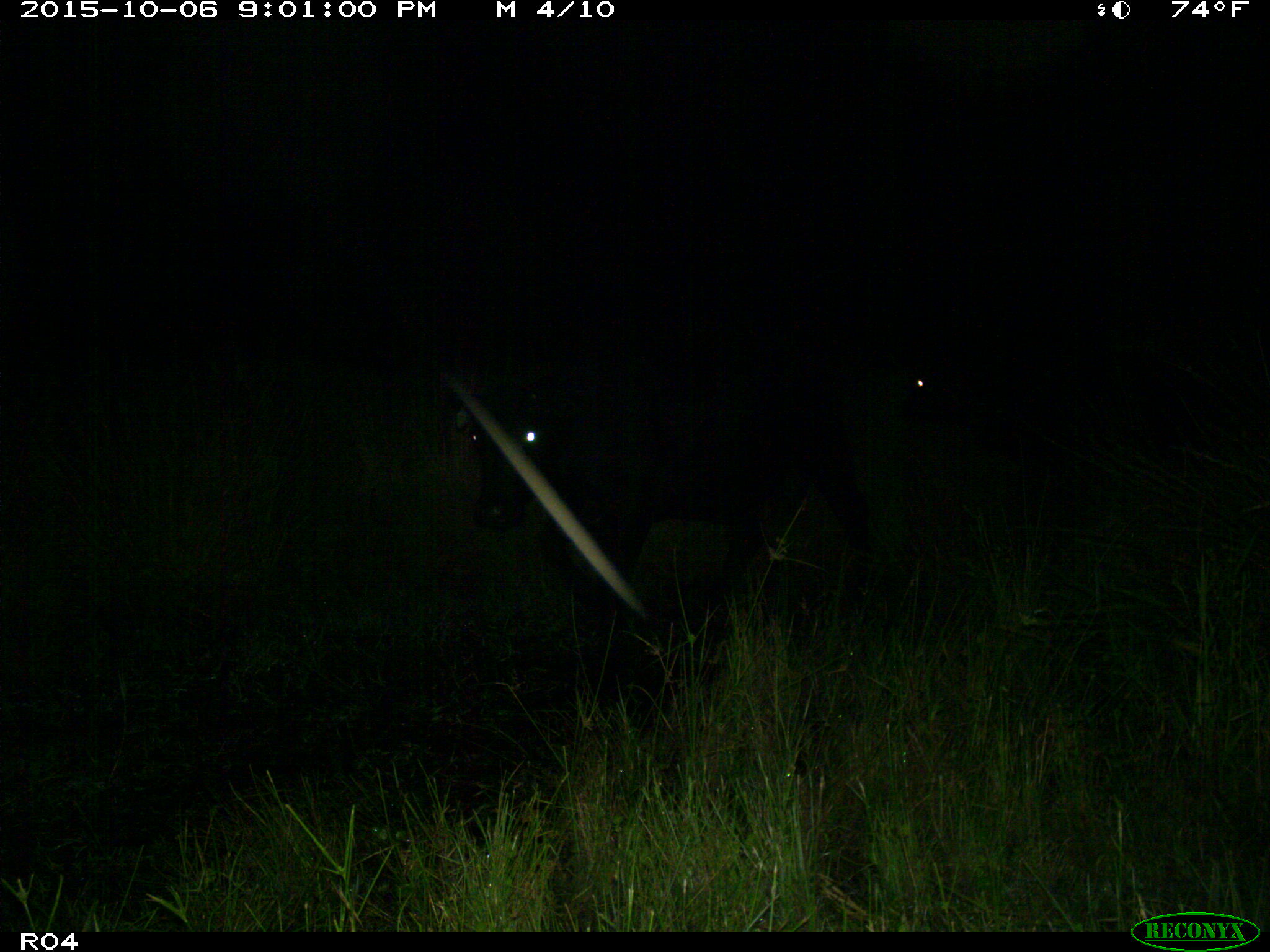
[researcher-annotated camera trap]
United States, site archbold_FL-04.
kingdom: Animalia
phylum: Chordata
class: Mammalia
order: Artiodactyla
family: Bovidae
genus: Bos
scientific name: Bos taurus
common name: domestic cow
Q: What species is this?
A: Bos taurus (domestic cow).